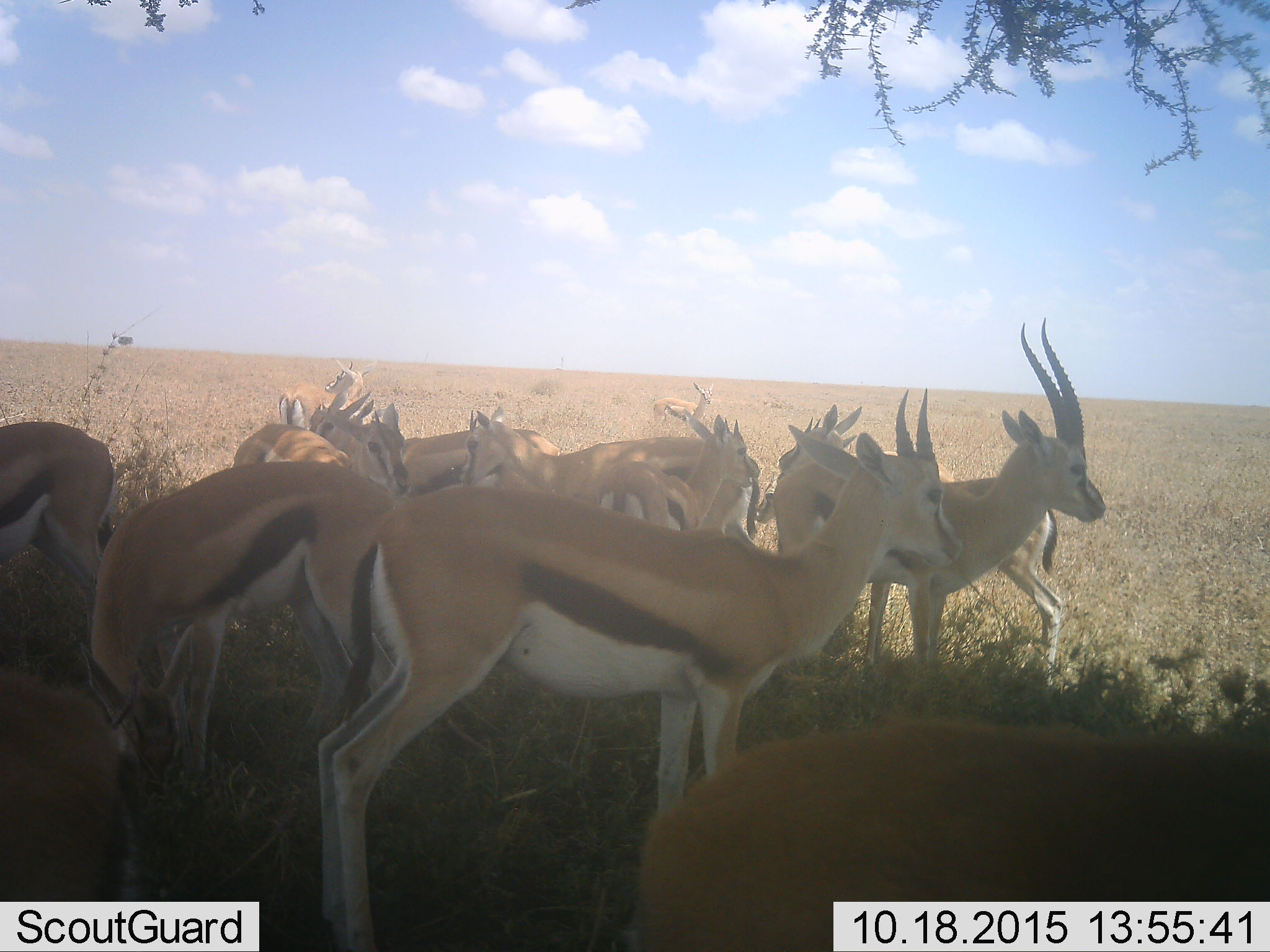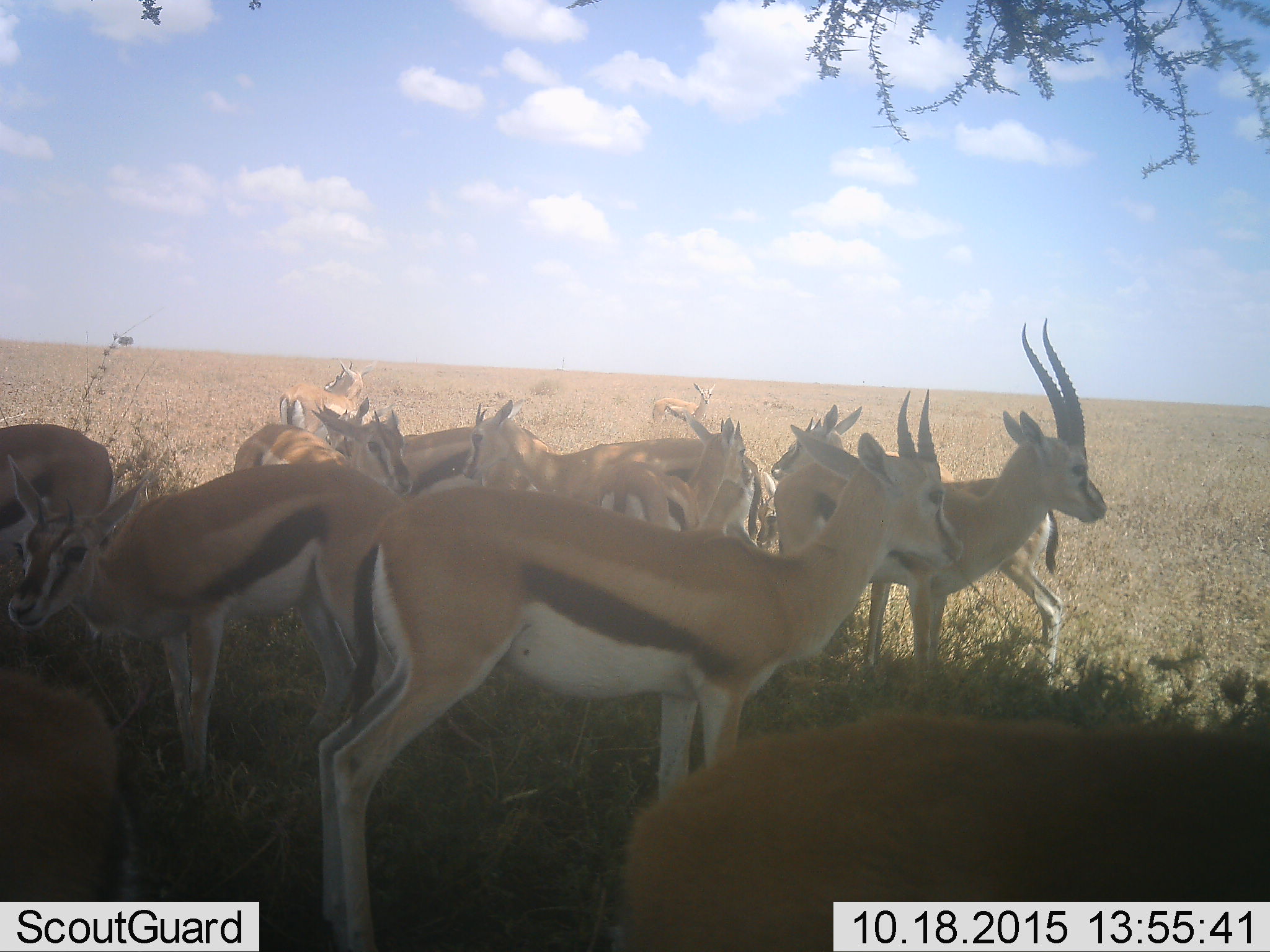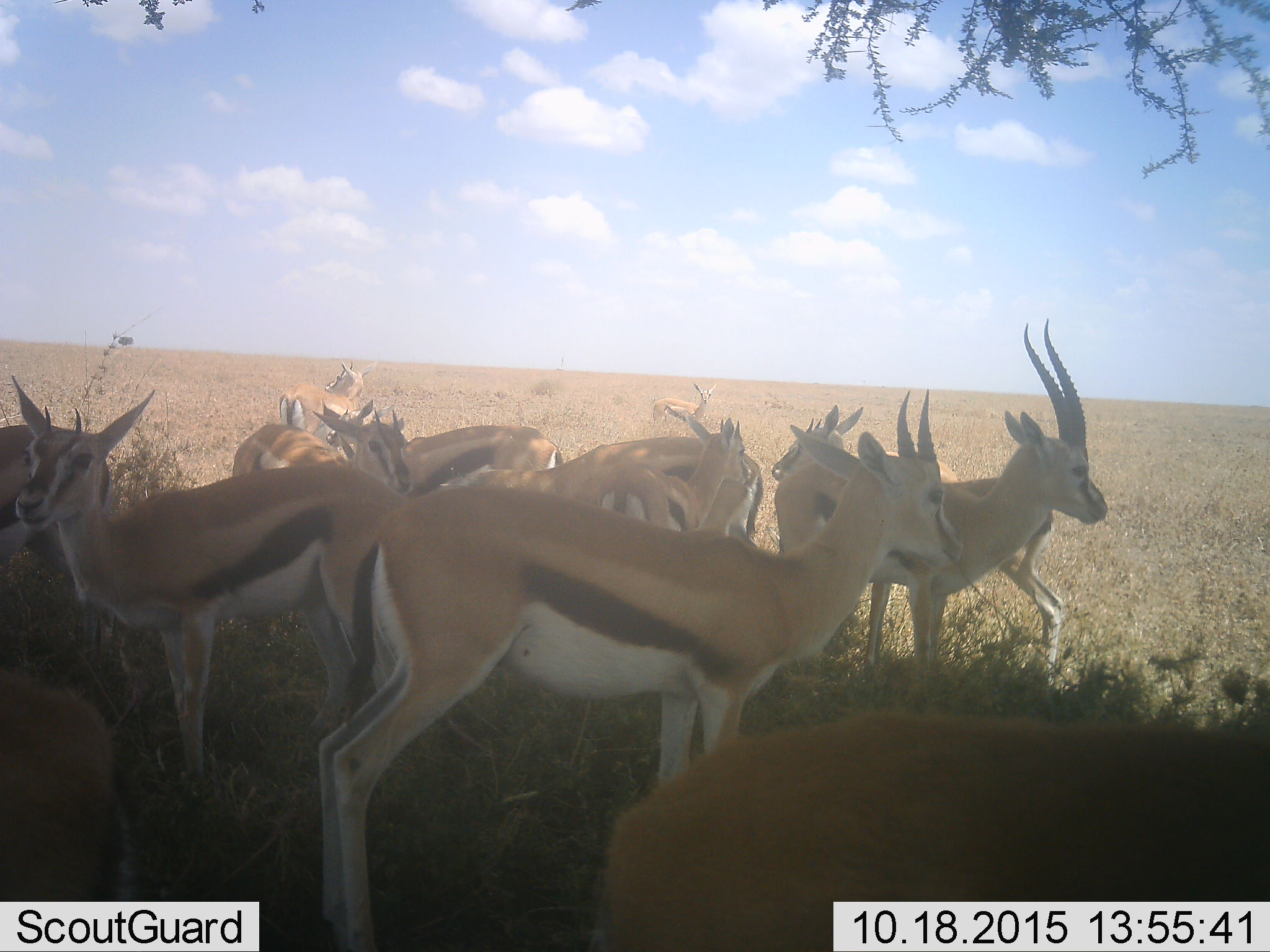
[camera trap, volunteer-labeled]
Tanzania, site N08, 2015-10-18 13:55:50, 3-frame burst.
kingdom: Animalia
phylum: Chordata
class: Mammalia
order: Artiodactyla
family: Bovidae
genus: Eudorcas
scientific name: Eudorcas thomsonii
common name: thomson's gazelle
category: gazellethomsons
Gazellethomsons (thomson's gazelle) (Eudorcas thomsonii), count 11-50. Behavior (volunteer vote fractions): standing 89%, resting 0%, moving 22%, interacting 0%. Young present (vote fraction): 0%. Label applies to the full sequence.